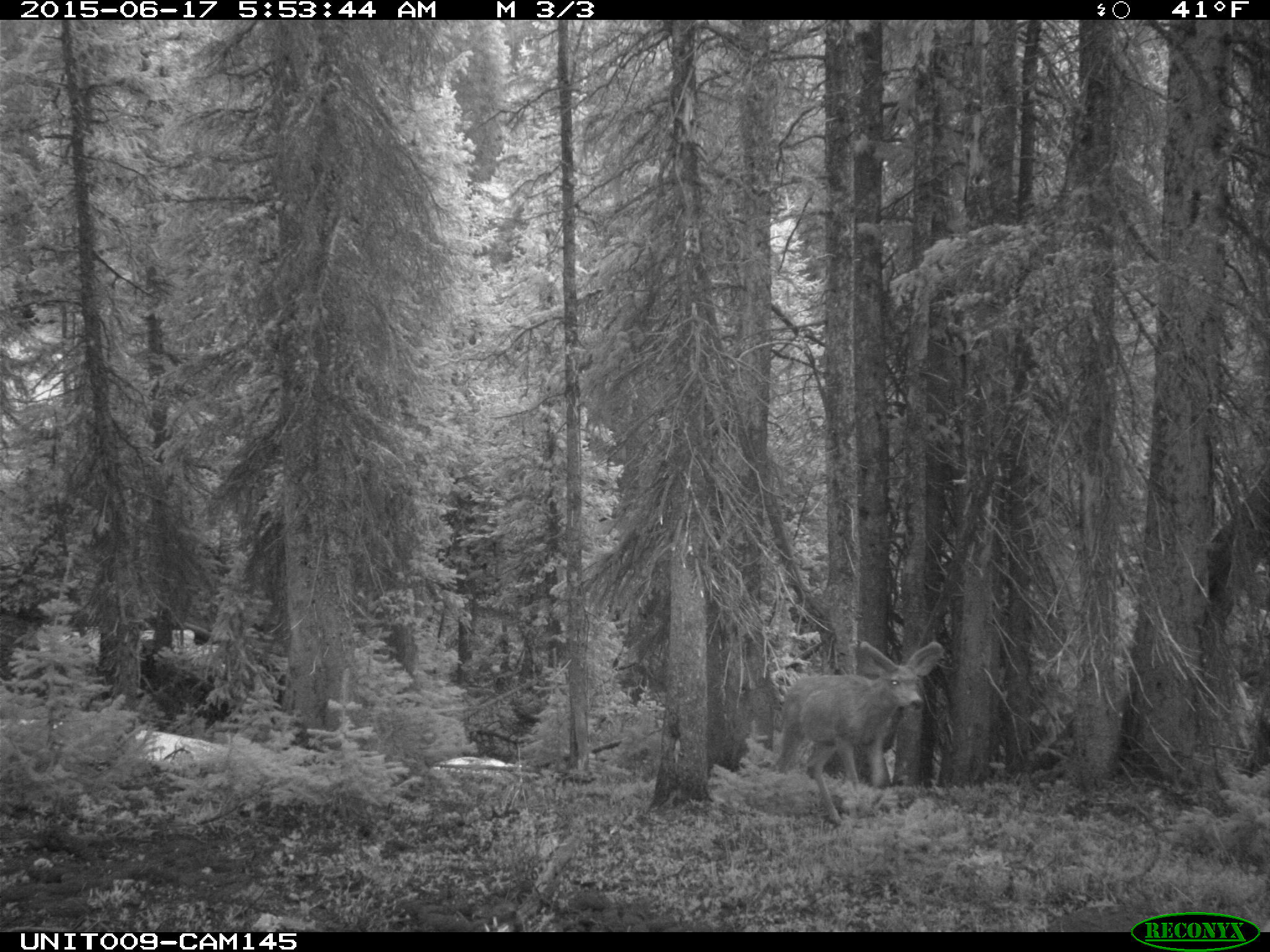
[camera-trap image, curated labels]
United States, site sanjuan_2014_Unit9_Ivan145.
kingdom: Animalia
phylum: Chordata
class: Mammalia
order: Artiodactyla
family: Cervidae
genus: Odocoileus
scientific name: Odocoileus hemionus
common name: mule deer